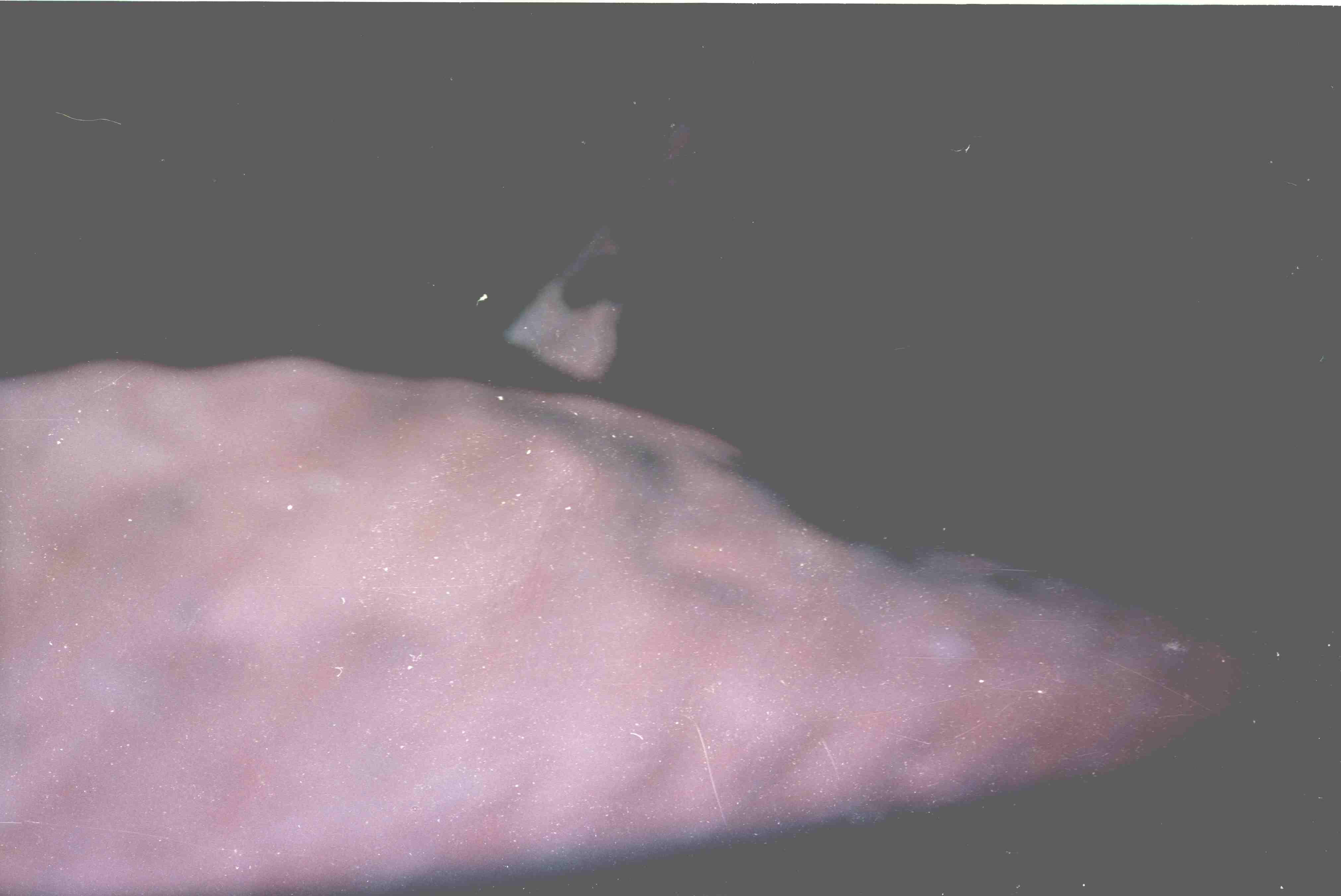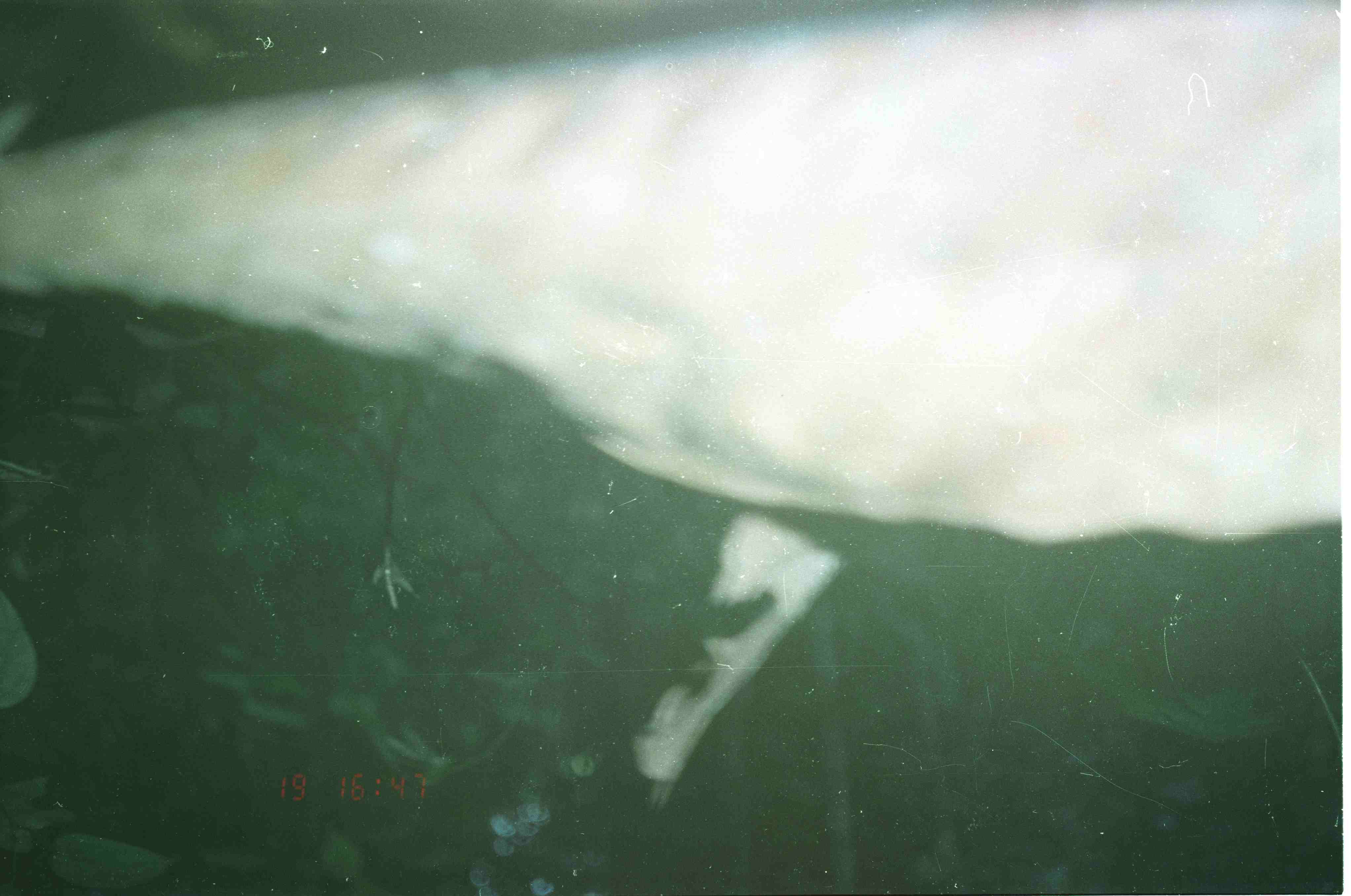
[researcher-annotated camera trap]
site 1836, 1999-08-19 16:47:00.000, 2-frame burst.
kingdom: Animalia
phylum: Chordata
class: Mammalia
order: Proboscidea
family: Elephantidae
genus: Elephas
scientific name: Elephas maximus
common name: asian elephant